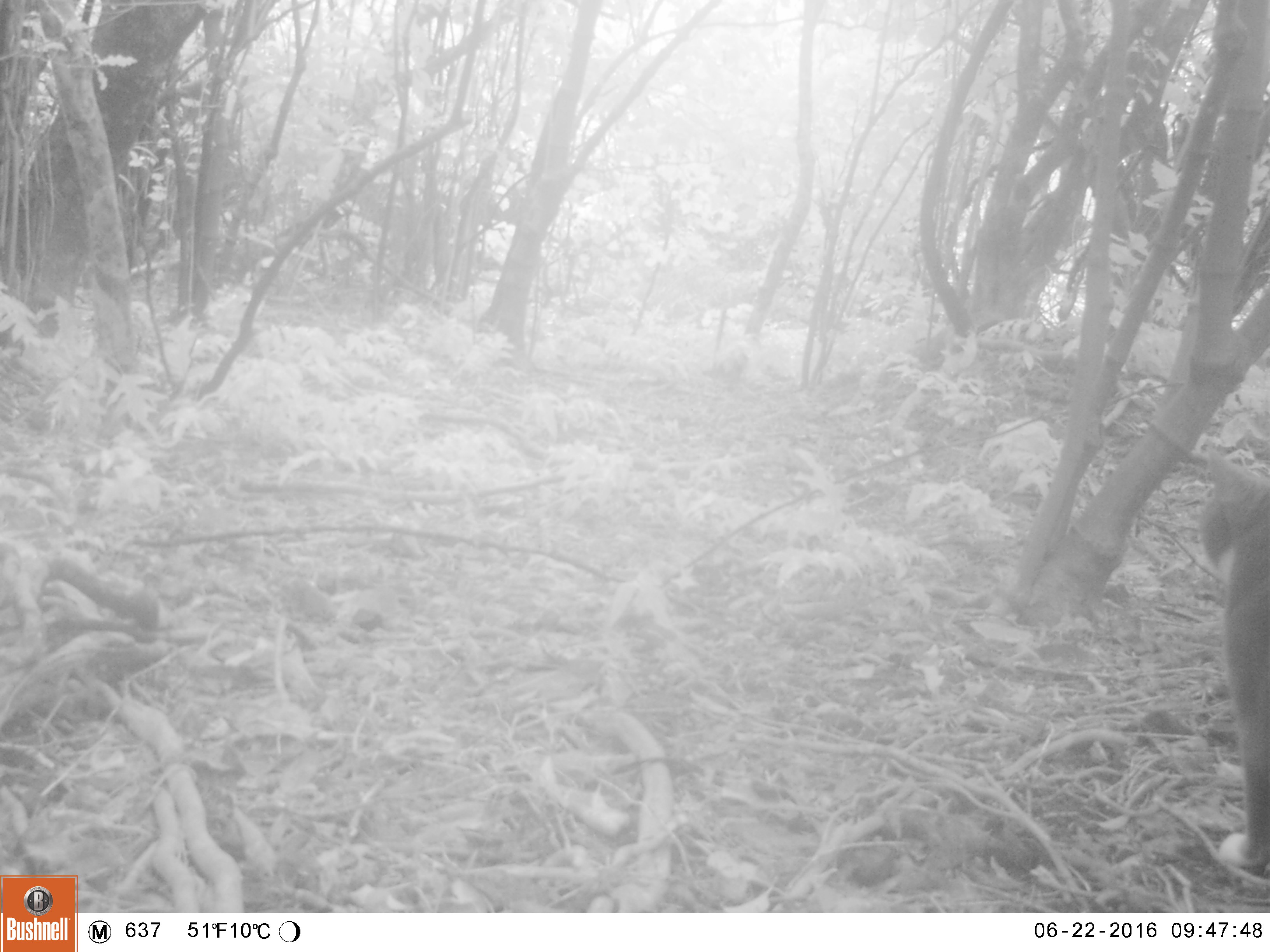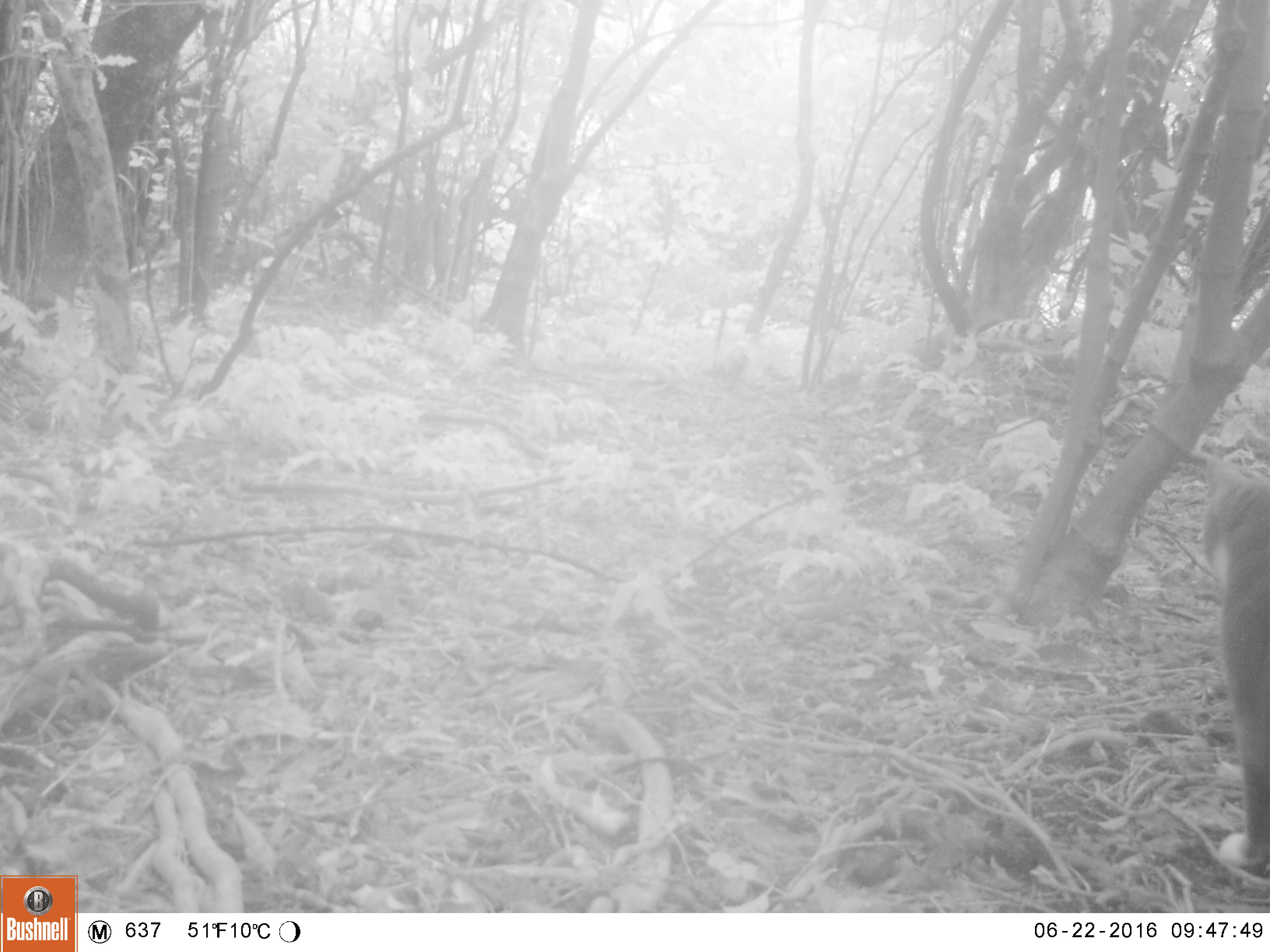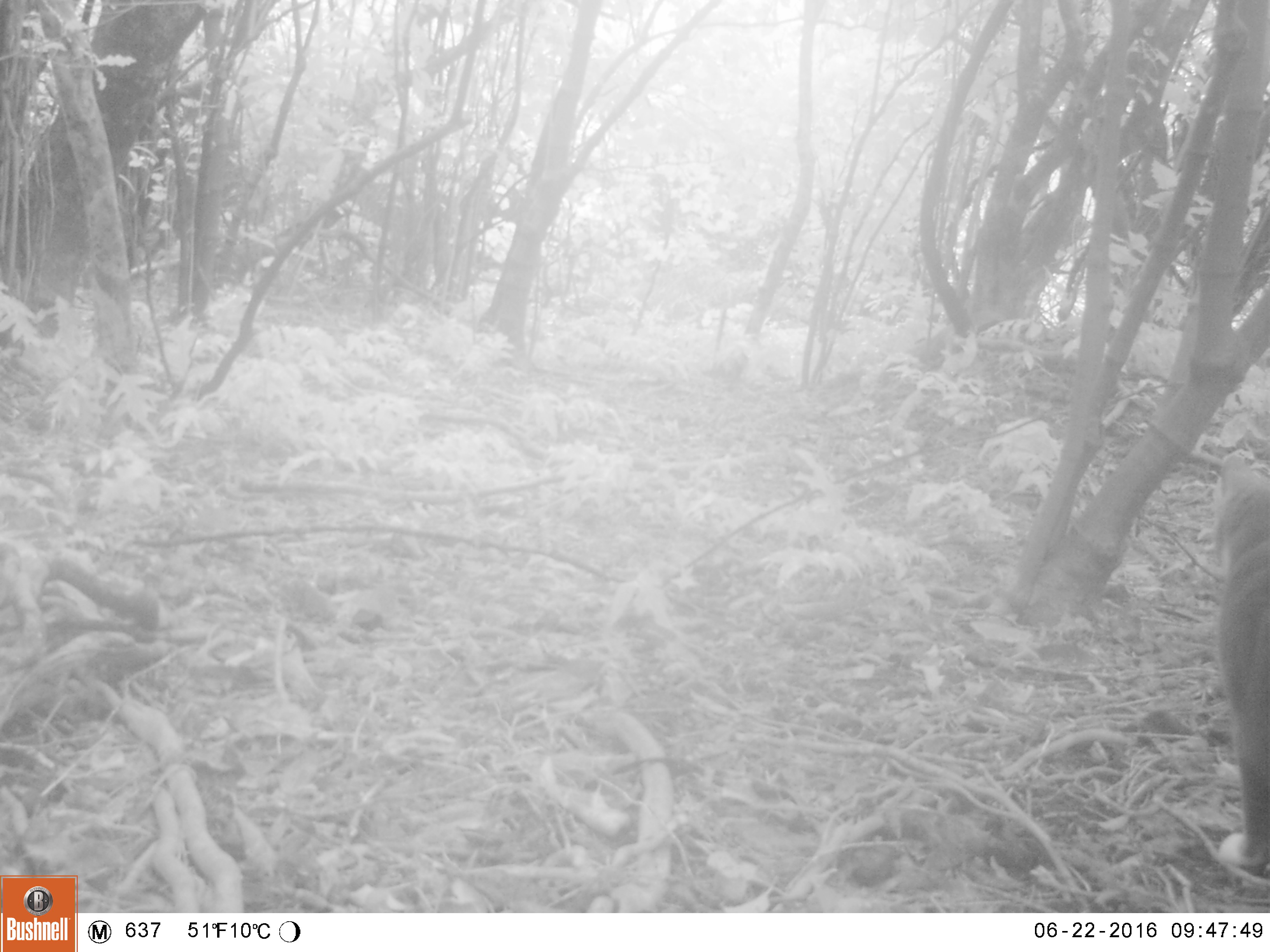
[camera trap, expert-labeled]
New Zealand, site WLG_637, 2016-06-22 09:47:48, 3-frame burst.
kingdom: Animalia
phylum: Chordata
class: Mammalia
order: Carnivora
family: Felidae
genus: Felis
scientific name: Felis catus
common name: domestic cat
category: cat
Cat (domestic cat) (Felis catus).